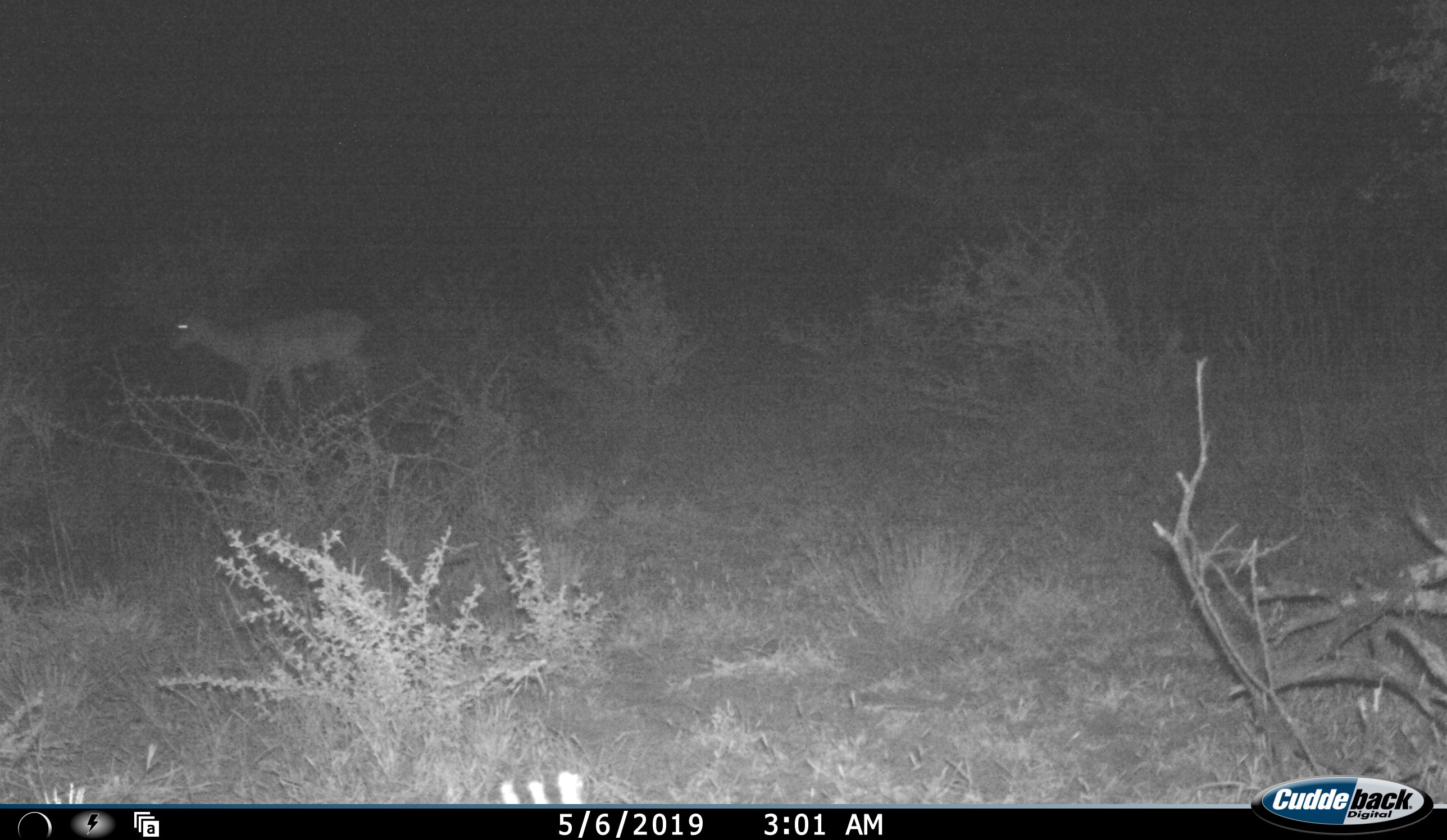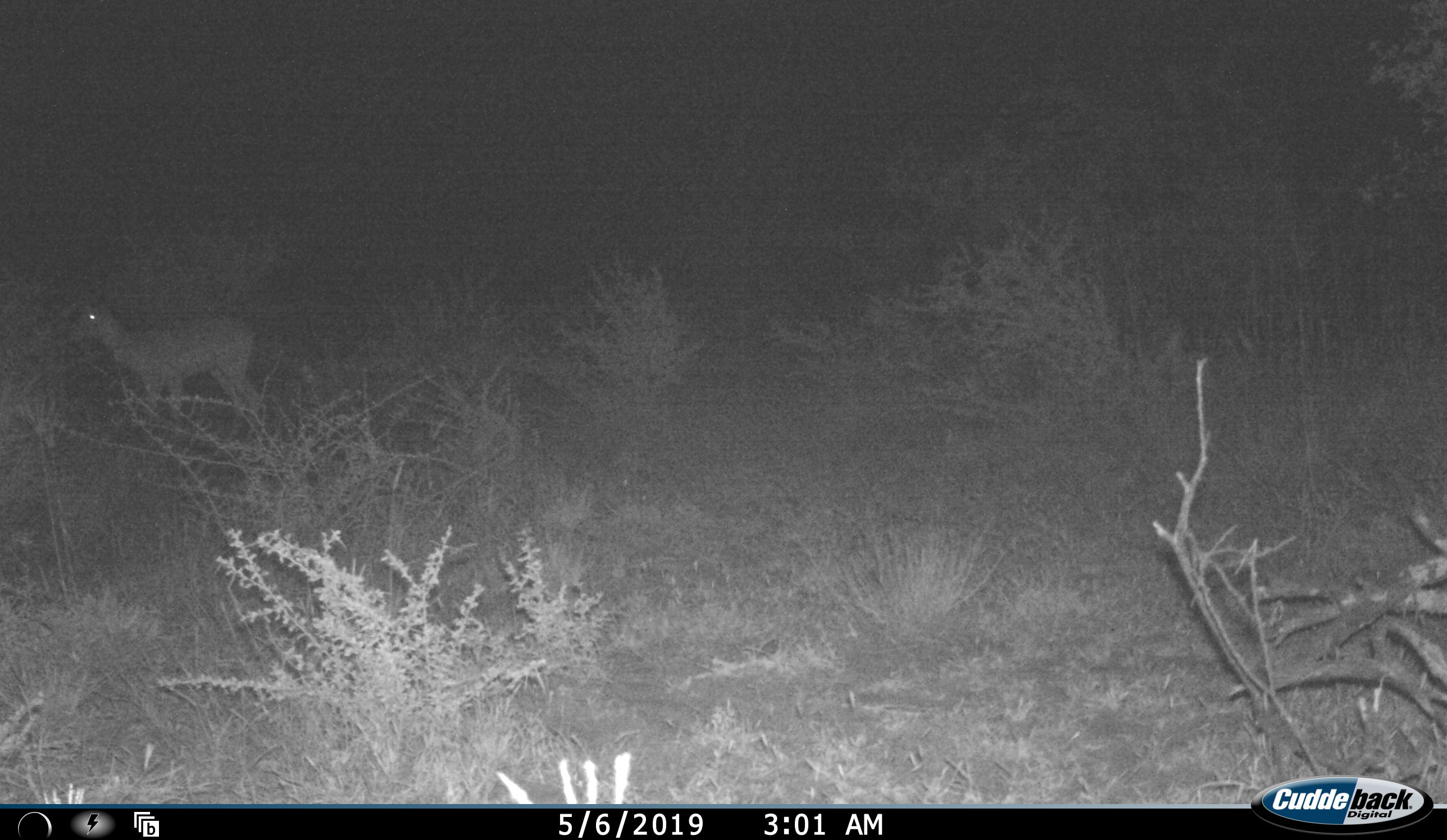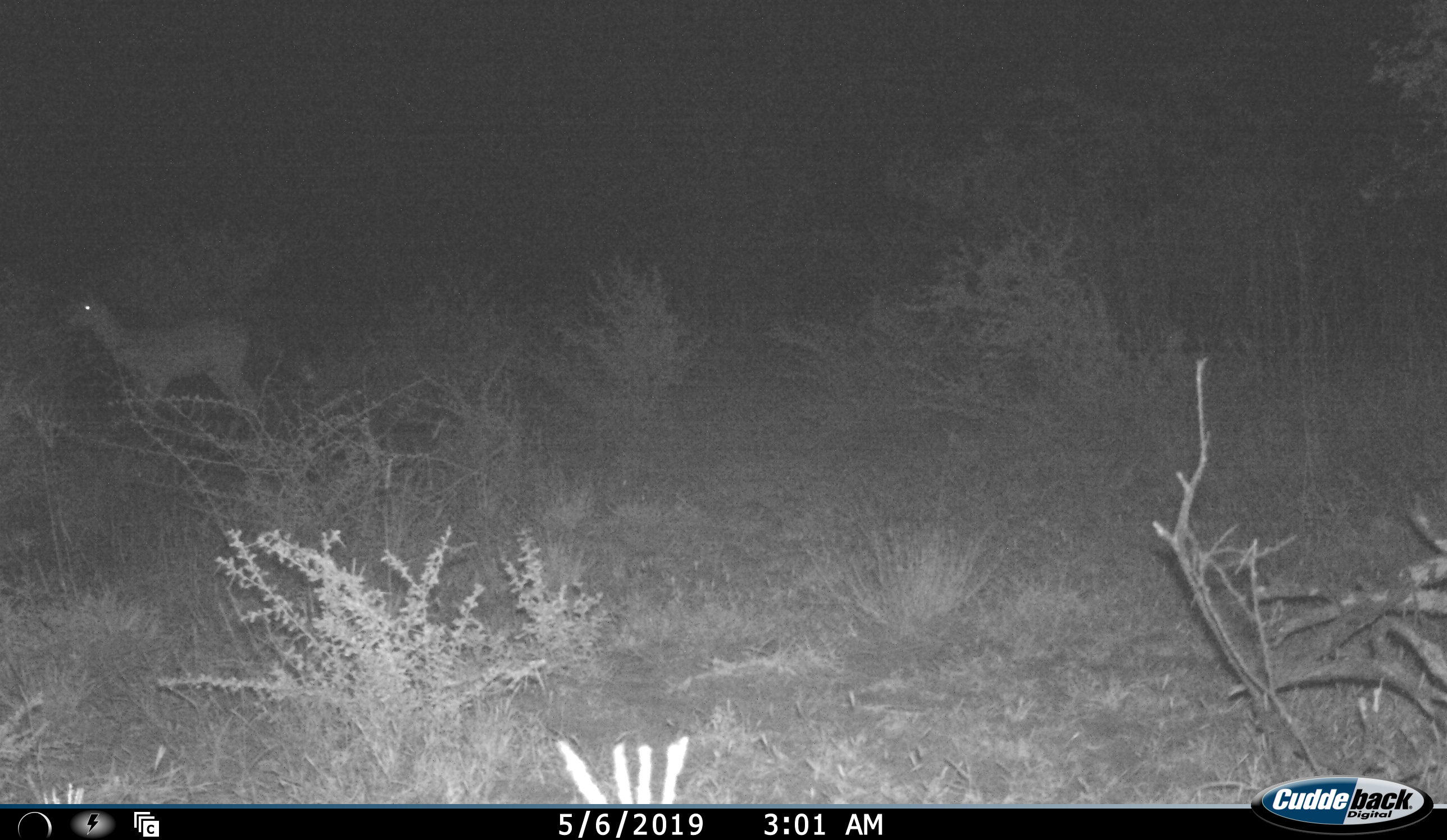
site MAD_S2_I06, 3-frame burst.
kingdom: Animalia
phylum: Chordata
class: Mammalia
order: Artiodactyla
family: Bovidae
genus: Aepyceros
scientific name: Aepyceros melampus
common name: impala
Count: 1.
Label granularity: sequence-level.